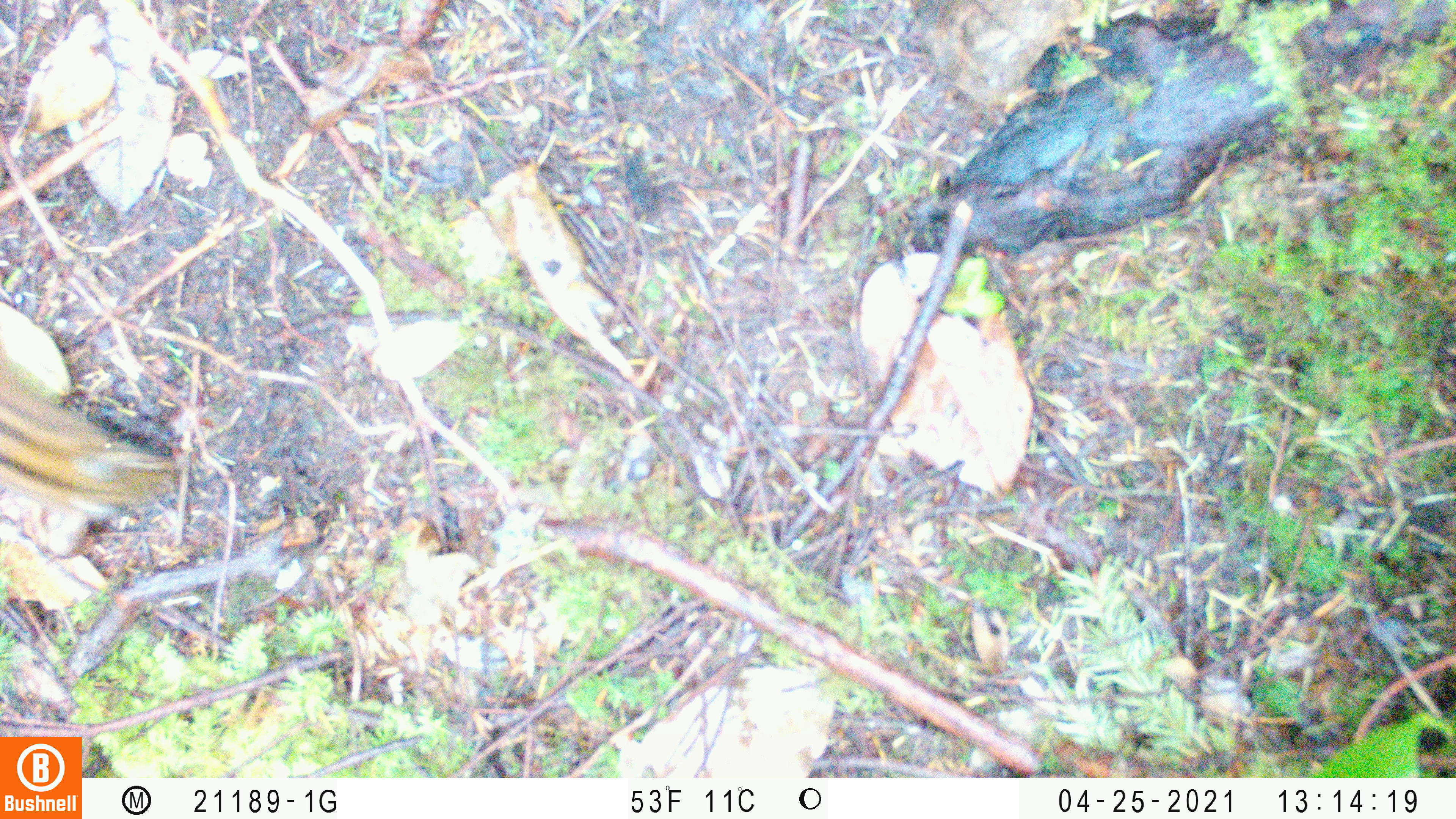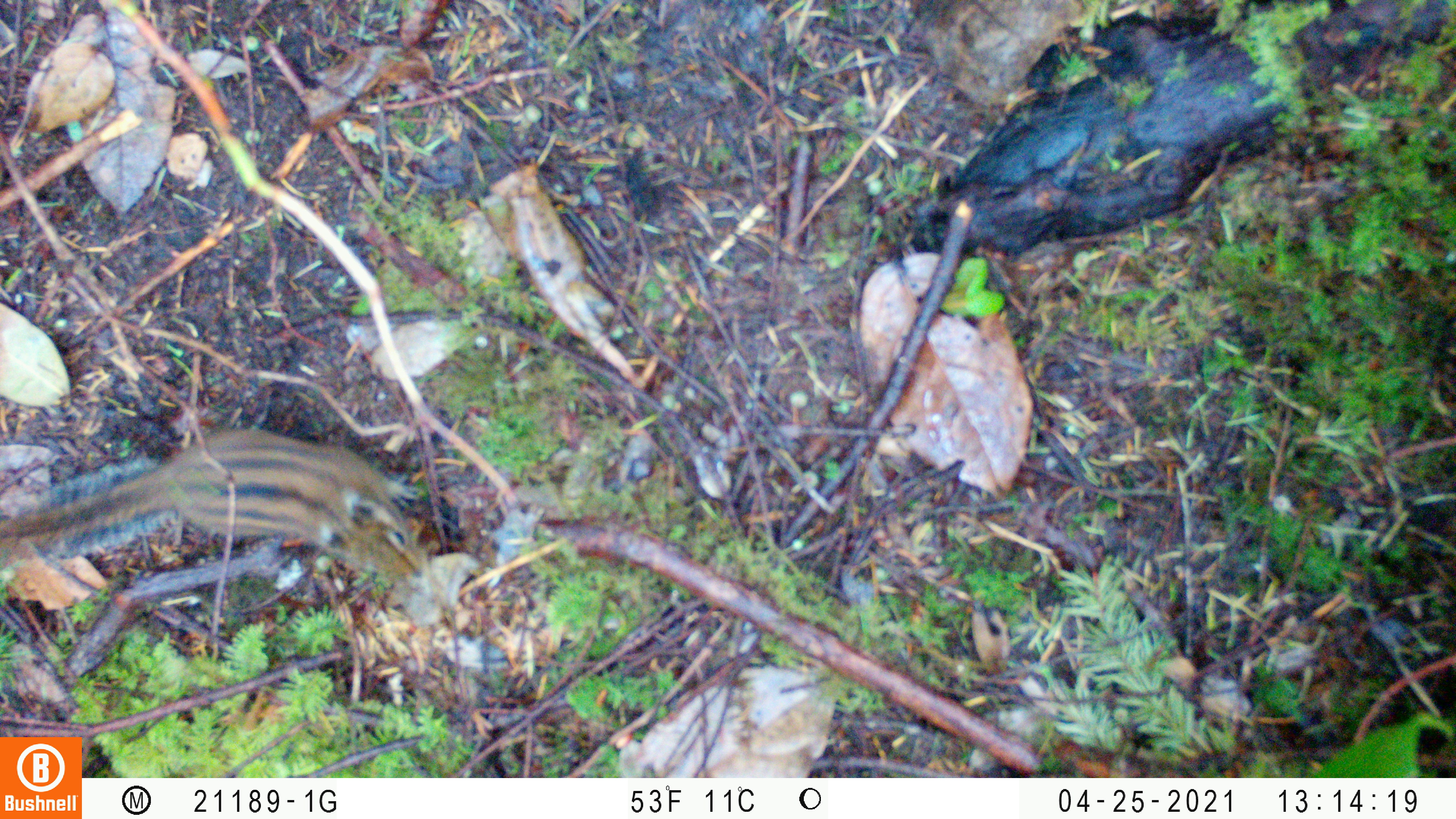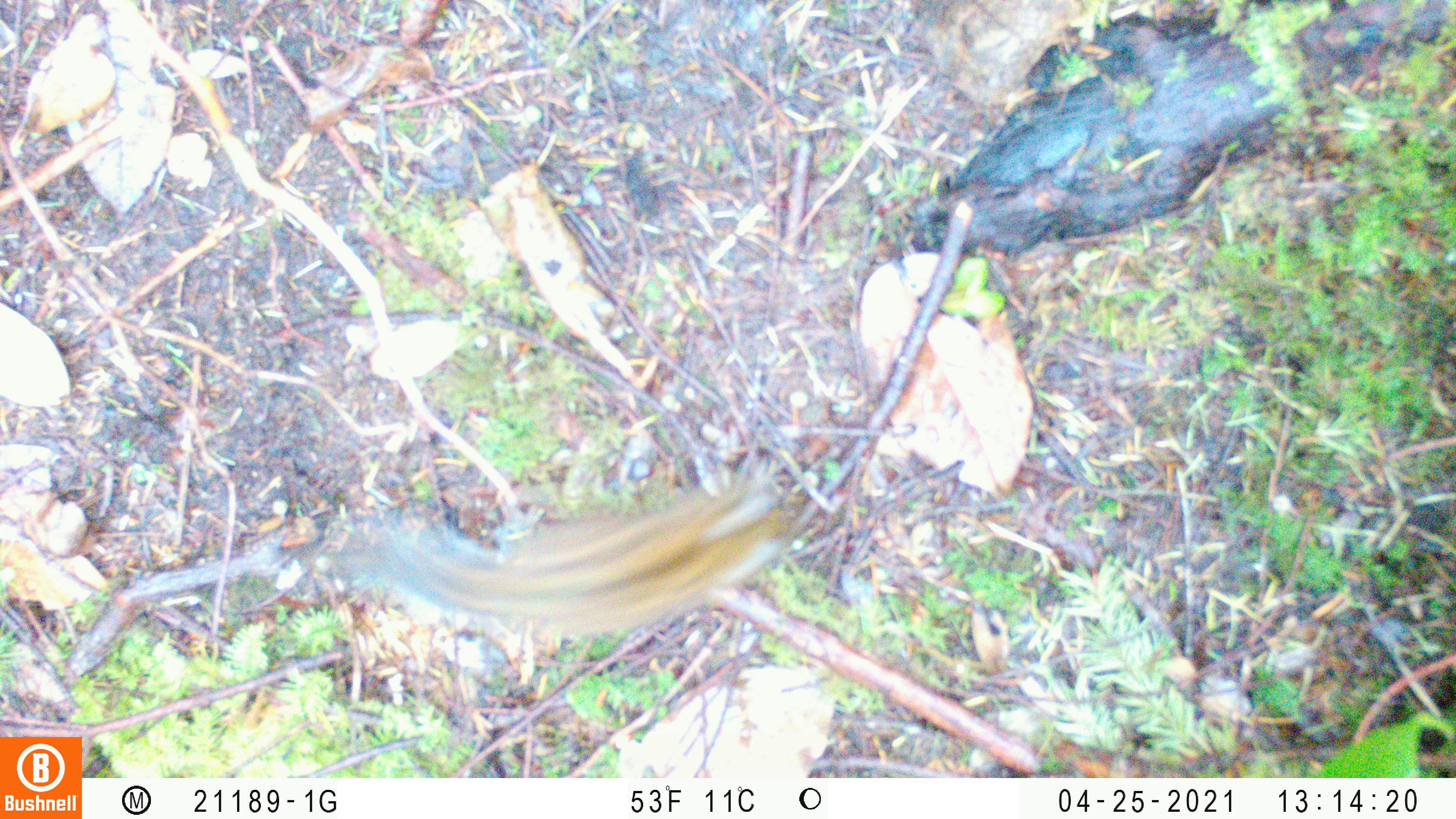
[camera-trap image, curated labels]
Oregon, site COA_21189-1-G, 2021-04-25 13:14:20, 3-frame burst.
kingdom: Animalia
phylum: Chordata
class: Mammalia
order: Rodentia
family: Sciuridae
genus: Neotamias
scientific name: Neotamias townsendii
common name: townsend's chipmunk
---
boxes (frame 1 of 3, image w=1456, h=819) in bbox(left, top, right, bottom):
townsend's chipmunk: bbox(1, 343, 179, 524)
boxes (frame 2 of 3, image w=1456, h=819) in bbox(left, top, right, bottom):
townsend's chipmunk: bbox(1, 431, 429, 585)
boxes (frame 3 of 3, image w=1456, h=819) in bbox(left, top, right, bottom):
townsend's chipmunk: bbox(358, 468, 797, 641)